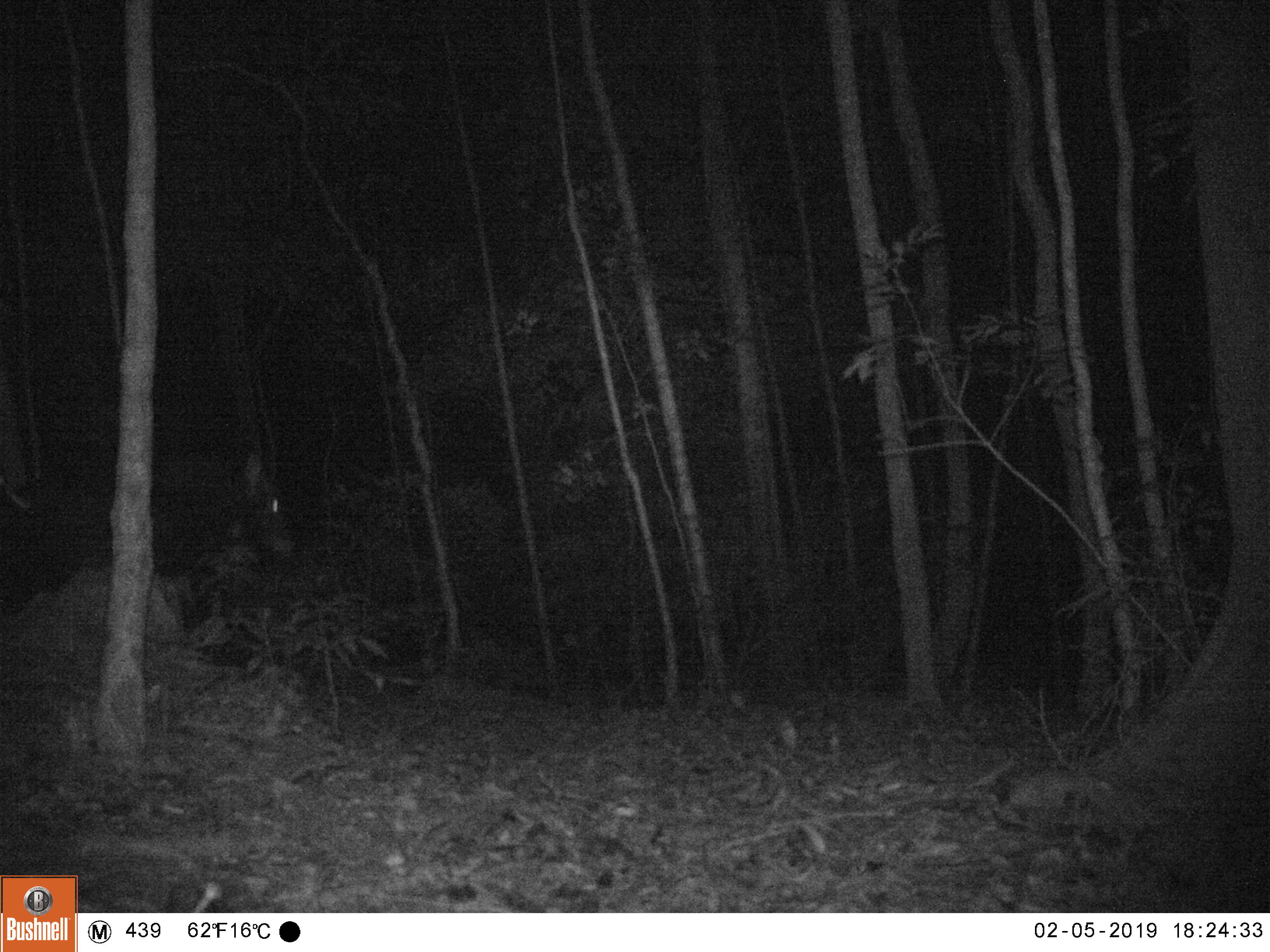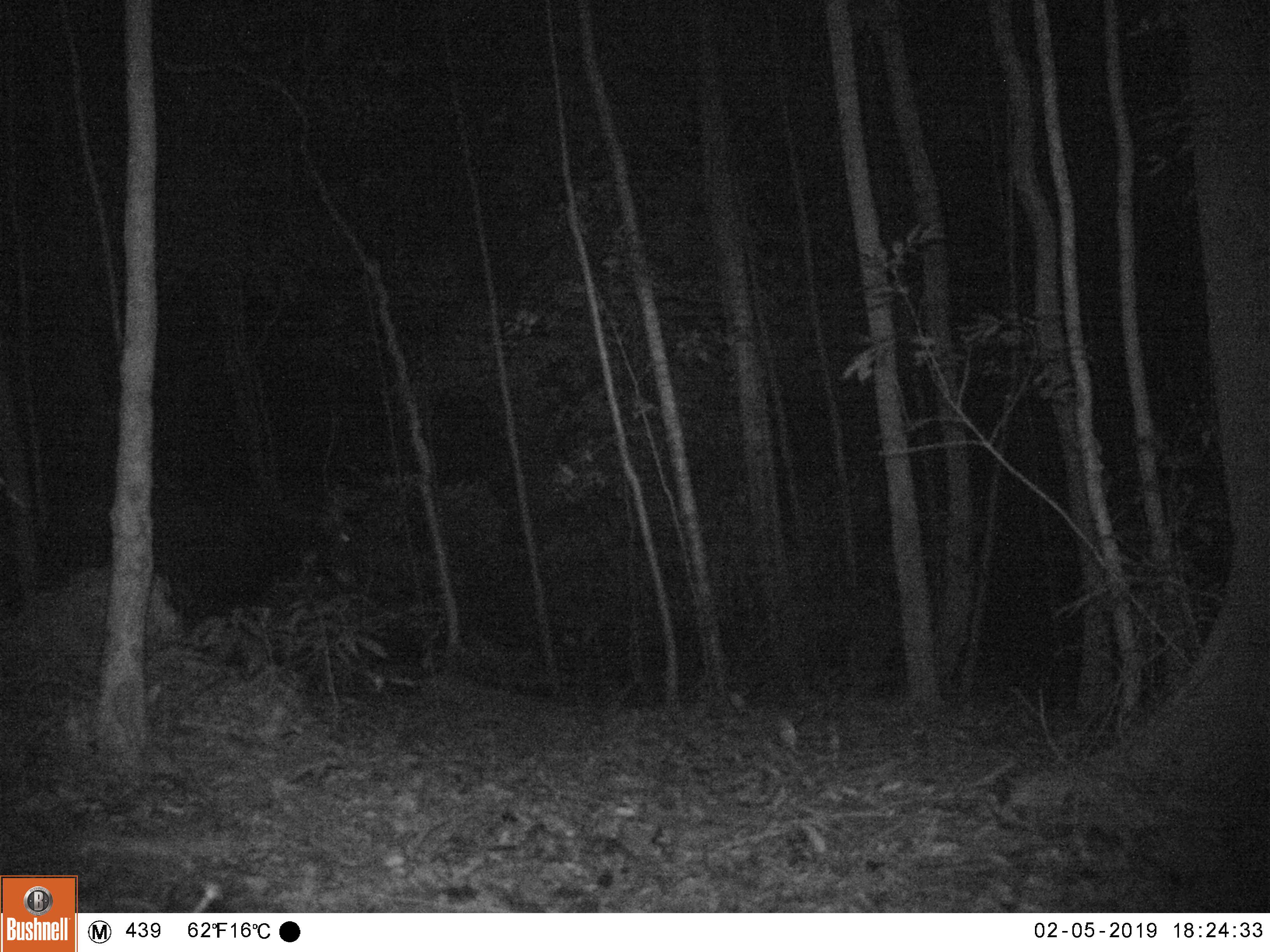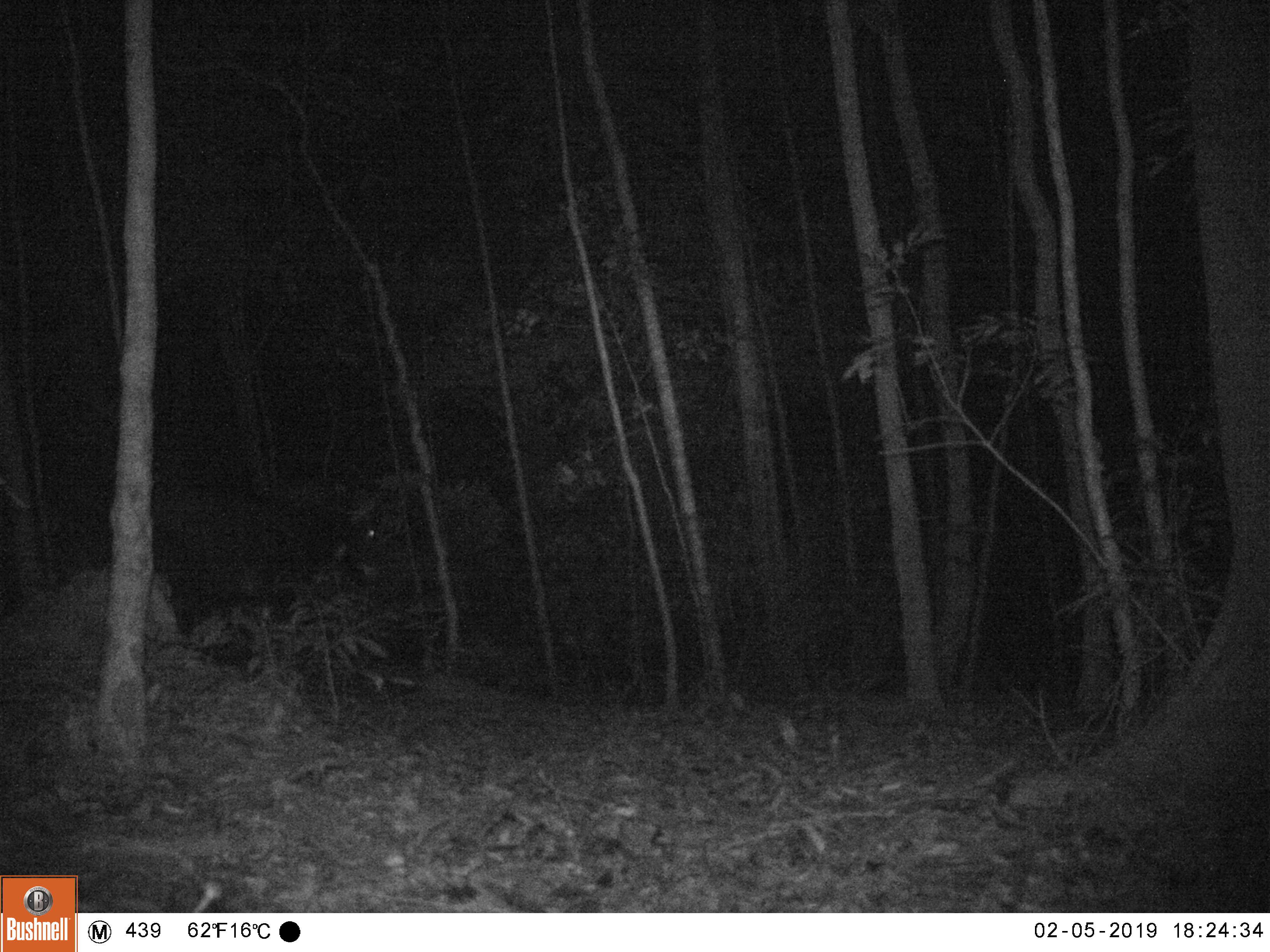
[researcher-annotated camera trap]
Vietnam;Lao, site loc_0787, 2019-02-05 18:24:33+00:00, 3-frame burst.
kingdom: Animalia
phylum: Chordata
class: Mammalia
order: Artiodactyla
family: Bovidae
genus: Capricornis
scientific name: Capricornis sumatraensis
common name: chinese serow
Chinese serow (Capricornis sumatraensis). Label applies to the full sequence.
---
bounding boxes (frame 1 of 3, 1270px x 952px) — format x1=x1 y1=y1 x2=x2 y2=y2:
chinese serow: x1=32 y1=436 x2=300 y2=582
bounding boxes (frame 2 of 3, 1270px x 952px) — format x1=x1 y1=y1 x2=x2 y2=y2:
chinese serow: x1=44 y1=472 x2=358 y2=603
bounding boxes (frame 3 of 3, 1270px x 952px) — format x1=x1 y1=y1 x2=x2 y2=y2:
chinese serow: x1=147 y1=474 x2=386 y2=609